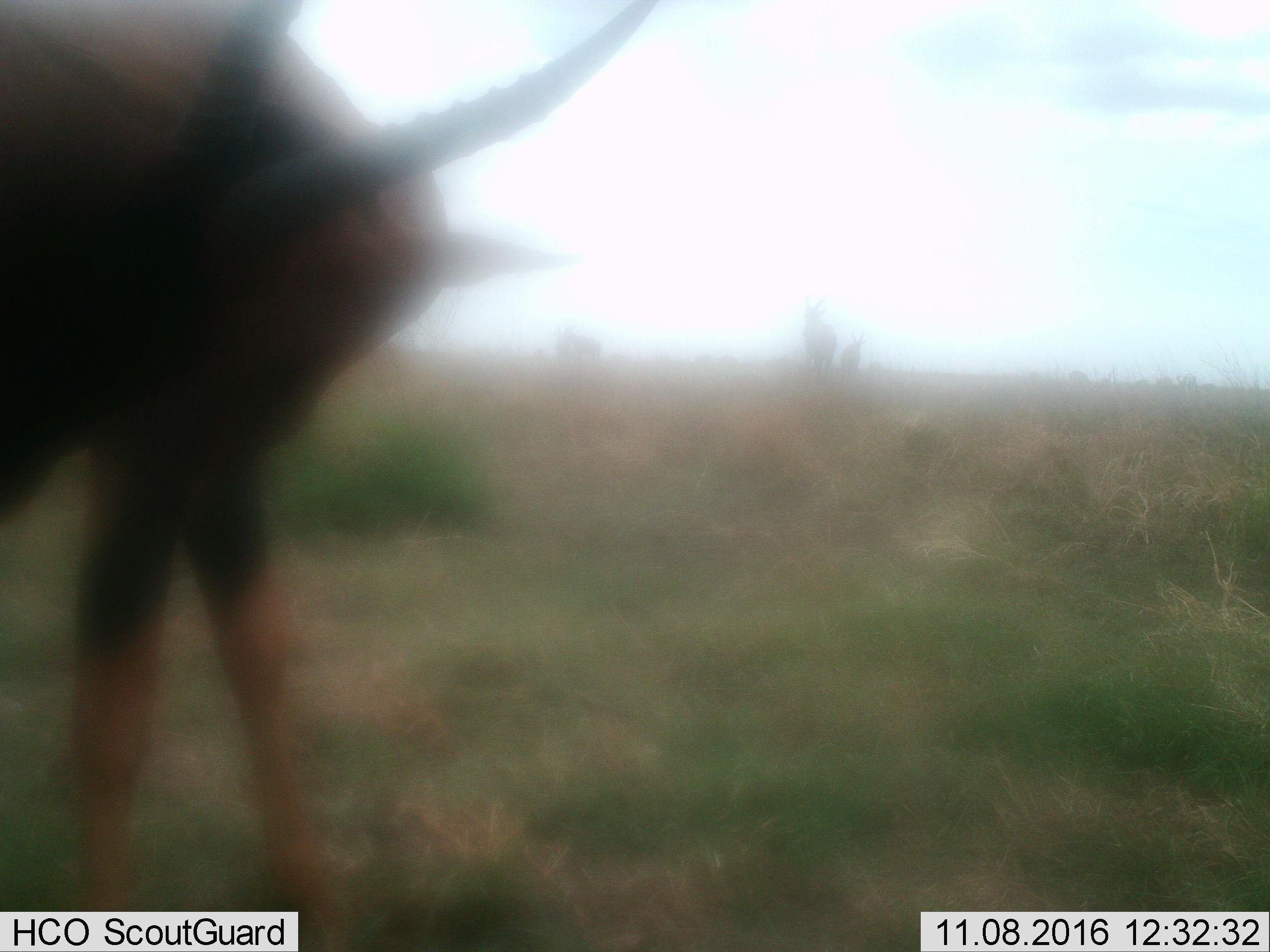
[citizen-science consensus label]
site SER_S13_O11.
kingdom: Animalia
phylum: Chordata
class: Mammalia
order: Artiodactyla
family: Bovidae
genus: Nanger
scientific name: Nanger granti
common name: grant's gazelle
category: gazellegrants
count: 4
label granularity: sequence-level